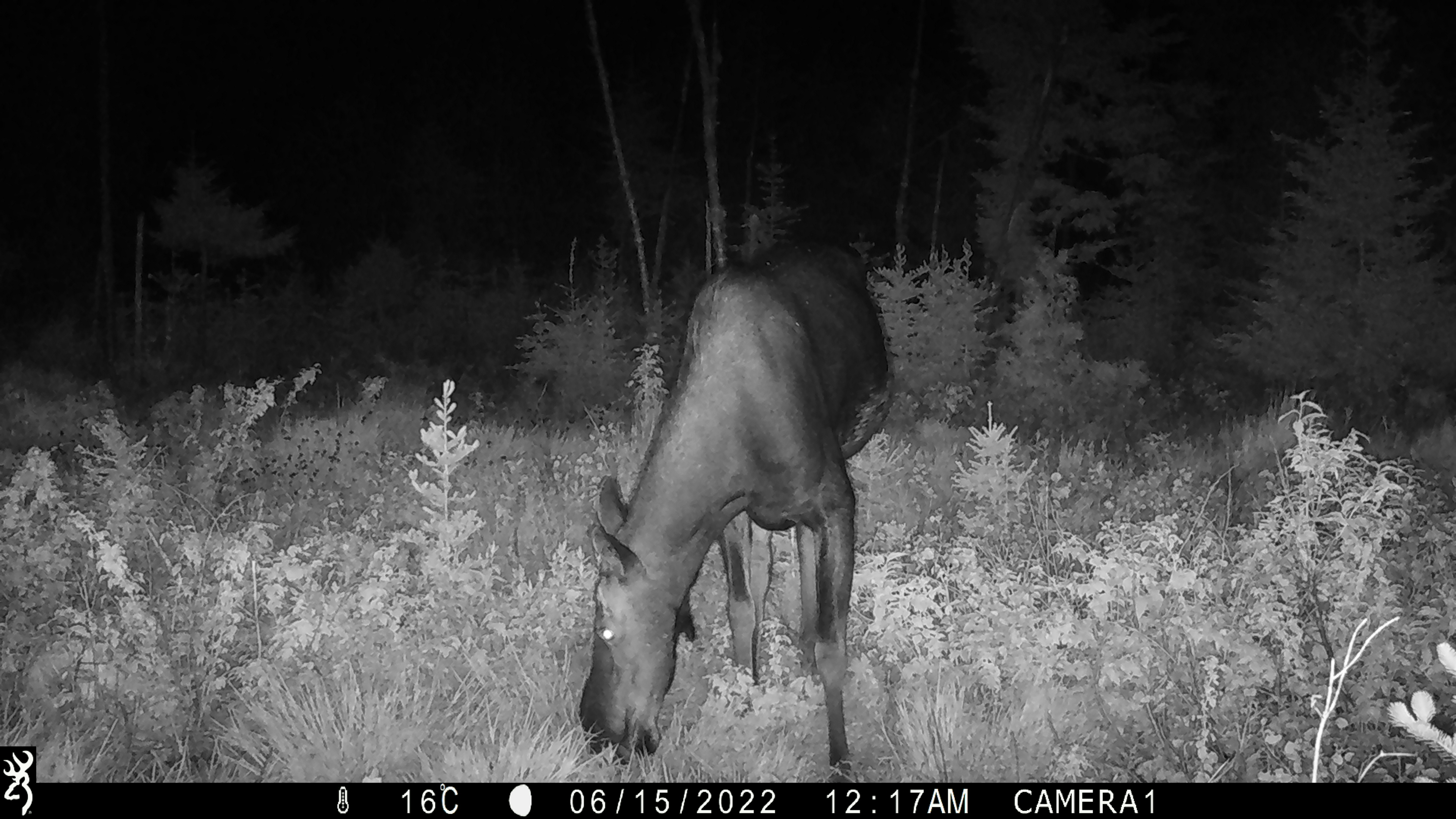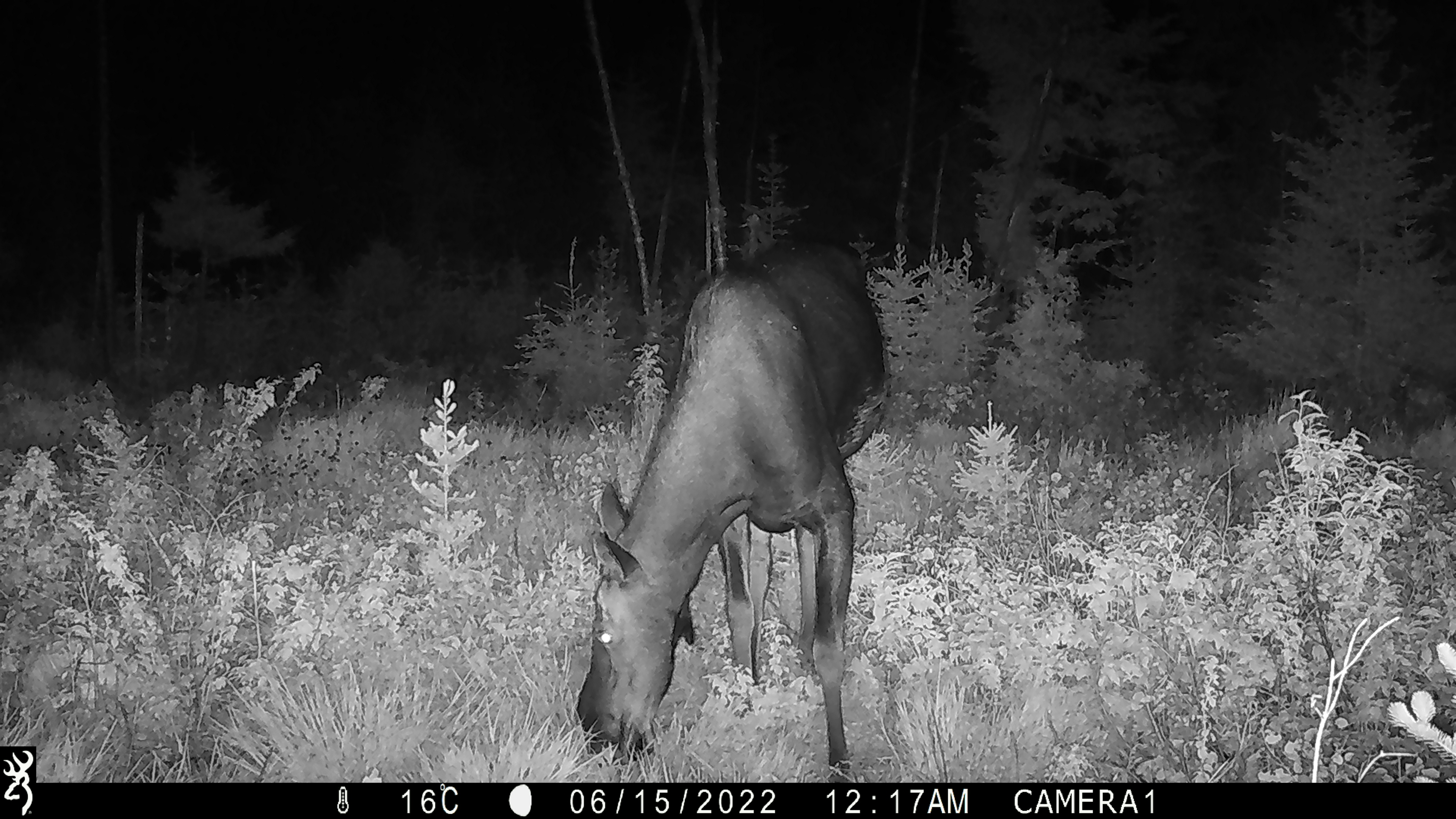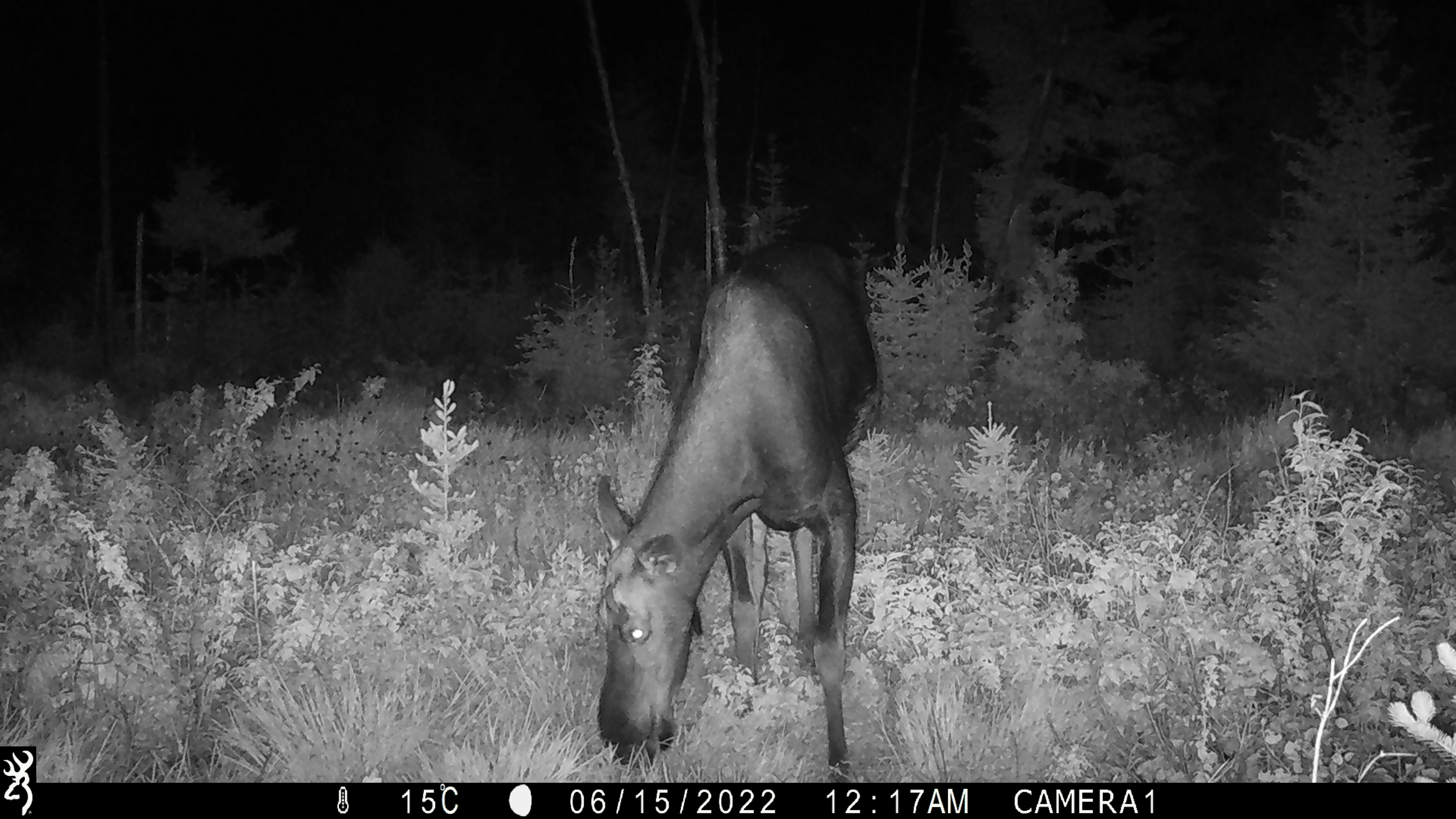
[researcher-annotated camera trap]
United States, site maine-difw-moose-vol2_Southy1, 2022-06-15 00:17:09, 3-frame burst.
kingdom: Animalia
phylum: Chordata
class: Mammalia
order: Artiodactyla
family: Cervidae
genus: Alces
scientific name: Alces alces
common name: moose